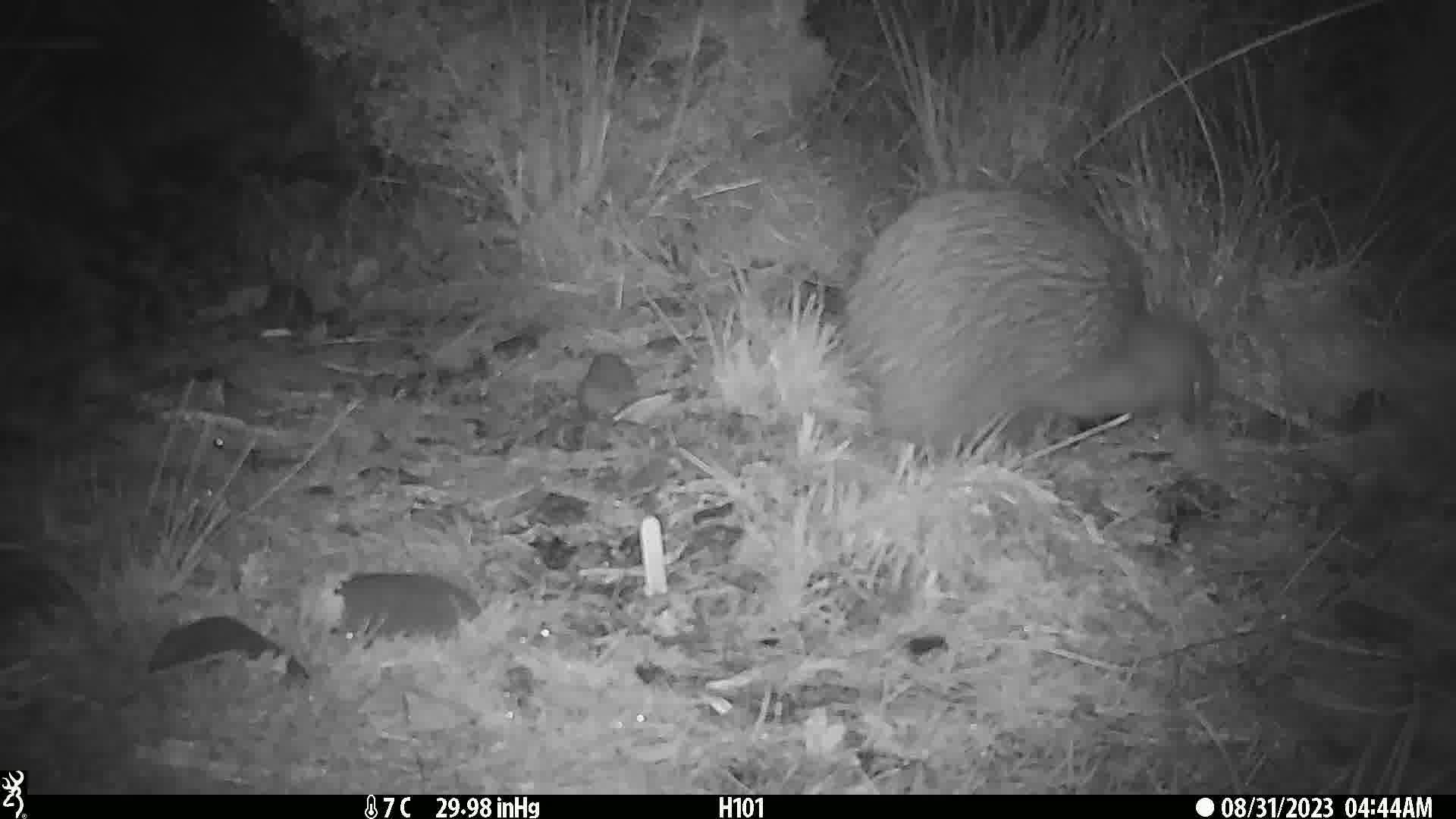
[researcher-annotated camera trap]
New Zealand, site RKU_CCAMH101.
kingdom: Animalia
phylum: Chordata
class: Aves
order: Apterygiformes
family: Apterygidae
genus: Apteryx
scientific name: Apteryx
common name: kiwi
Kiwi (Apteryx).